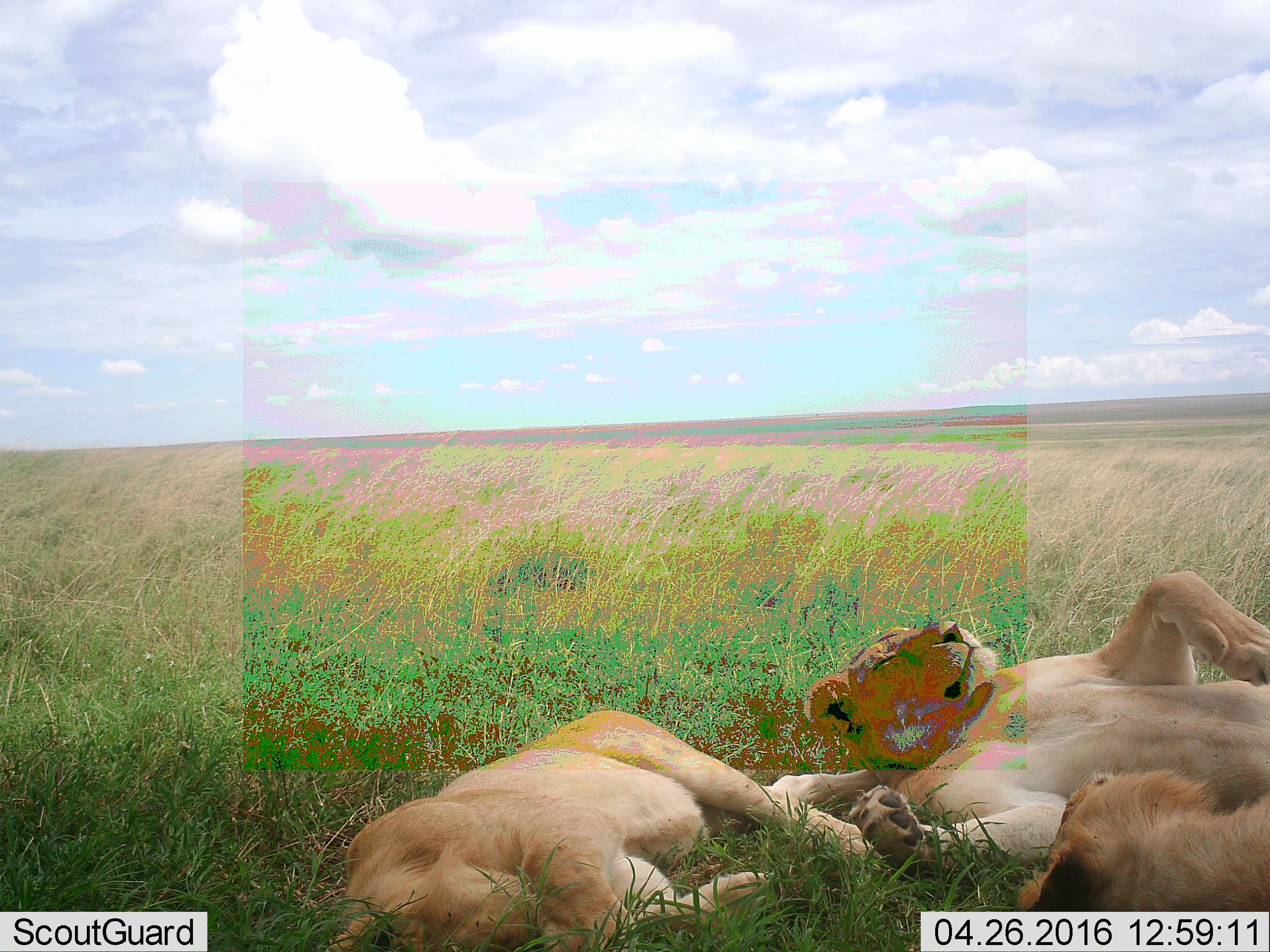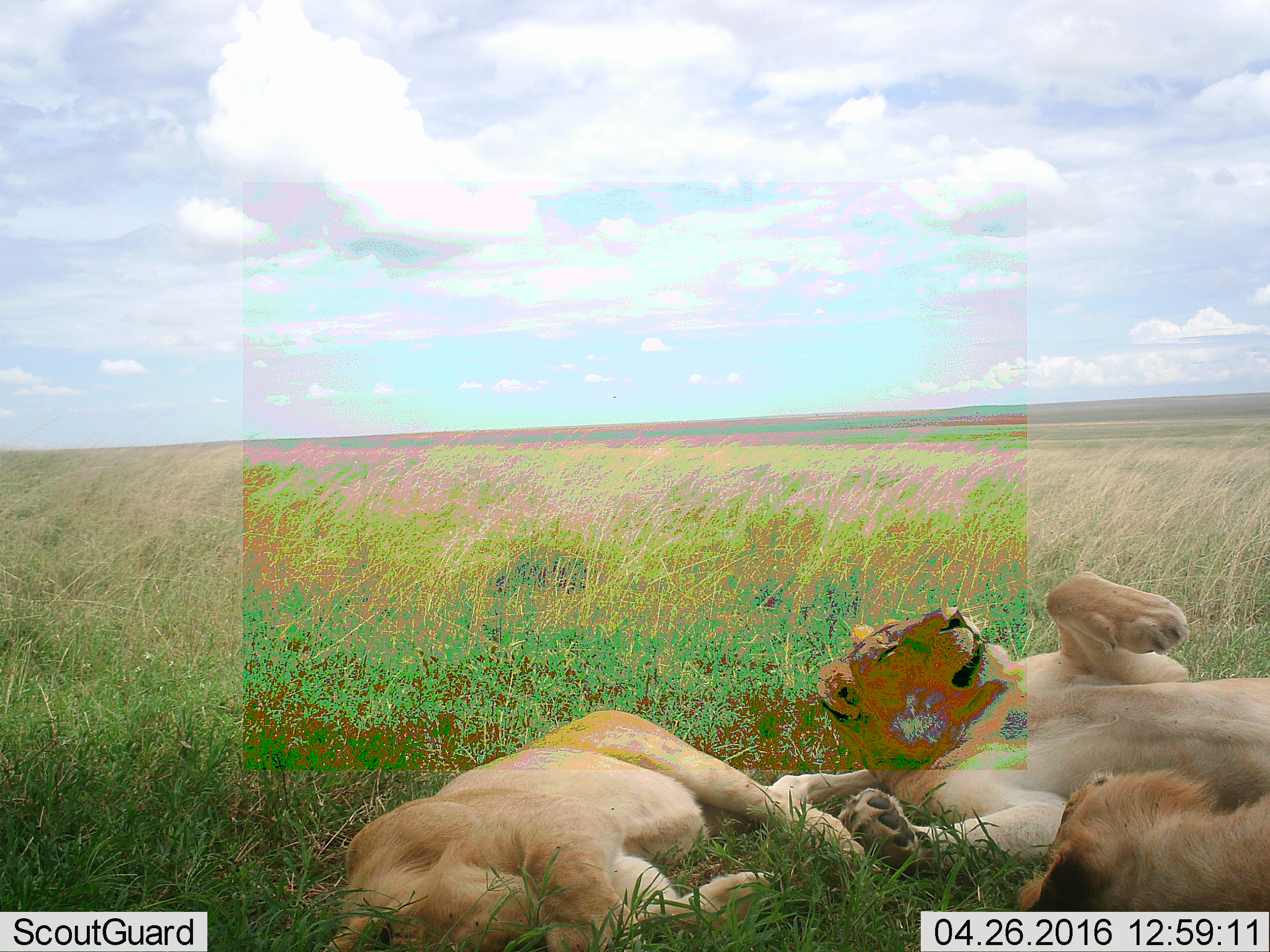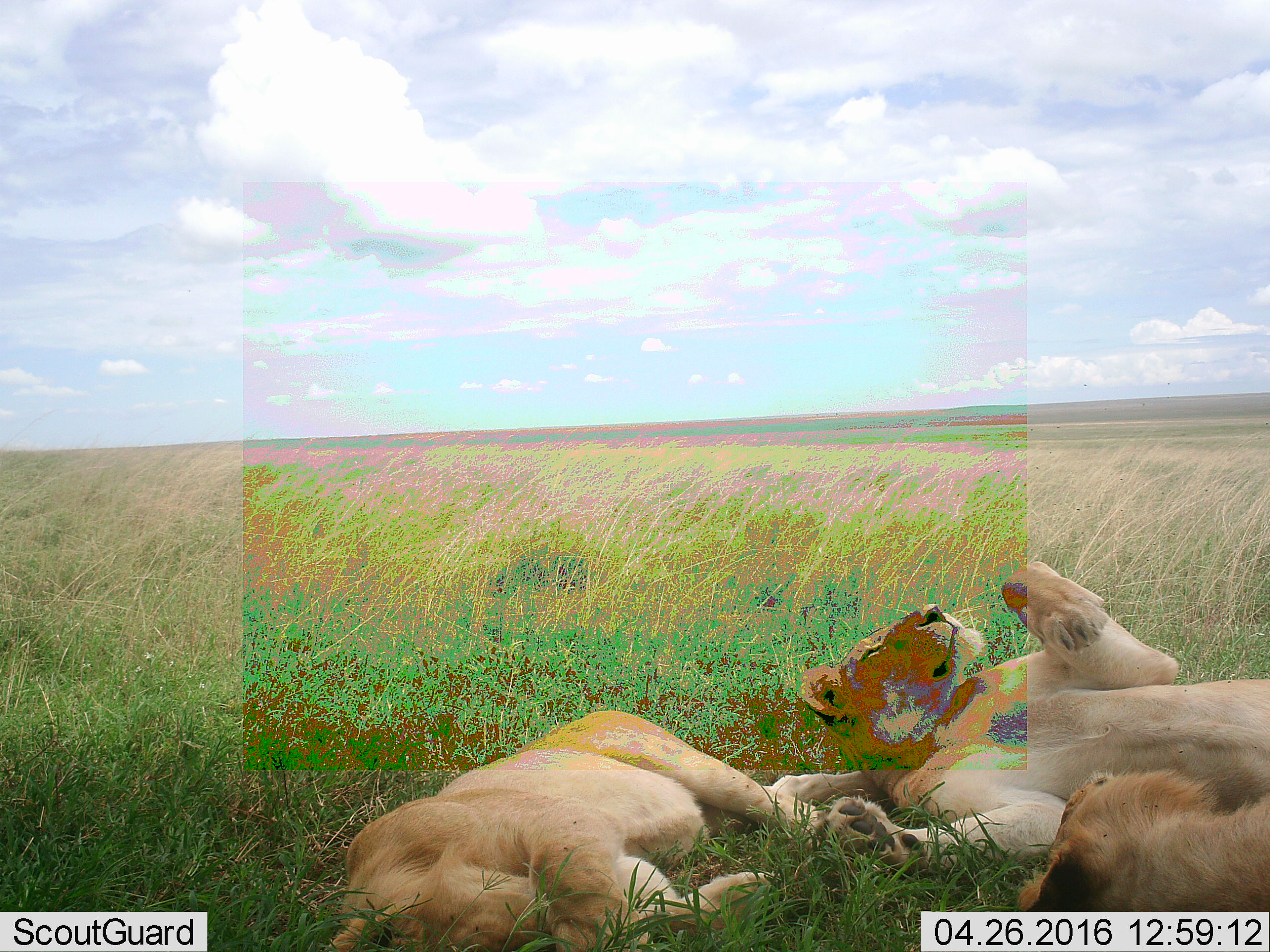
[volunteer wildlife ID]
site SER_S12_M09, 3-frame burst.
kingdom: Animalia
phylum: Chordata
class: Mammalia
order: Carnivora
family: Felidae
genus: Panthera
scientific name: Panthera leo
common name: lion female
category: lionfemale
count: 3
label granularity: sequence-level